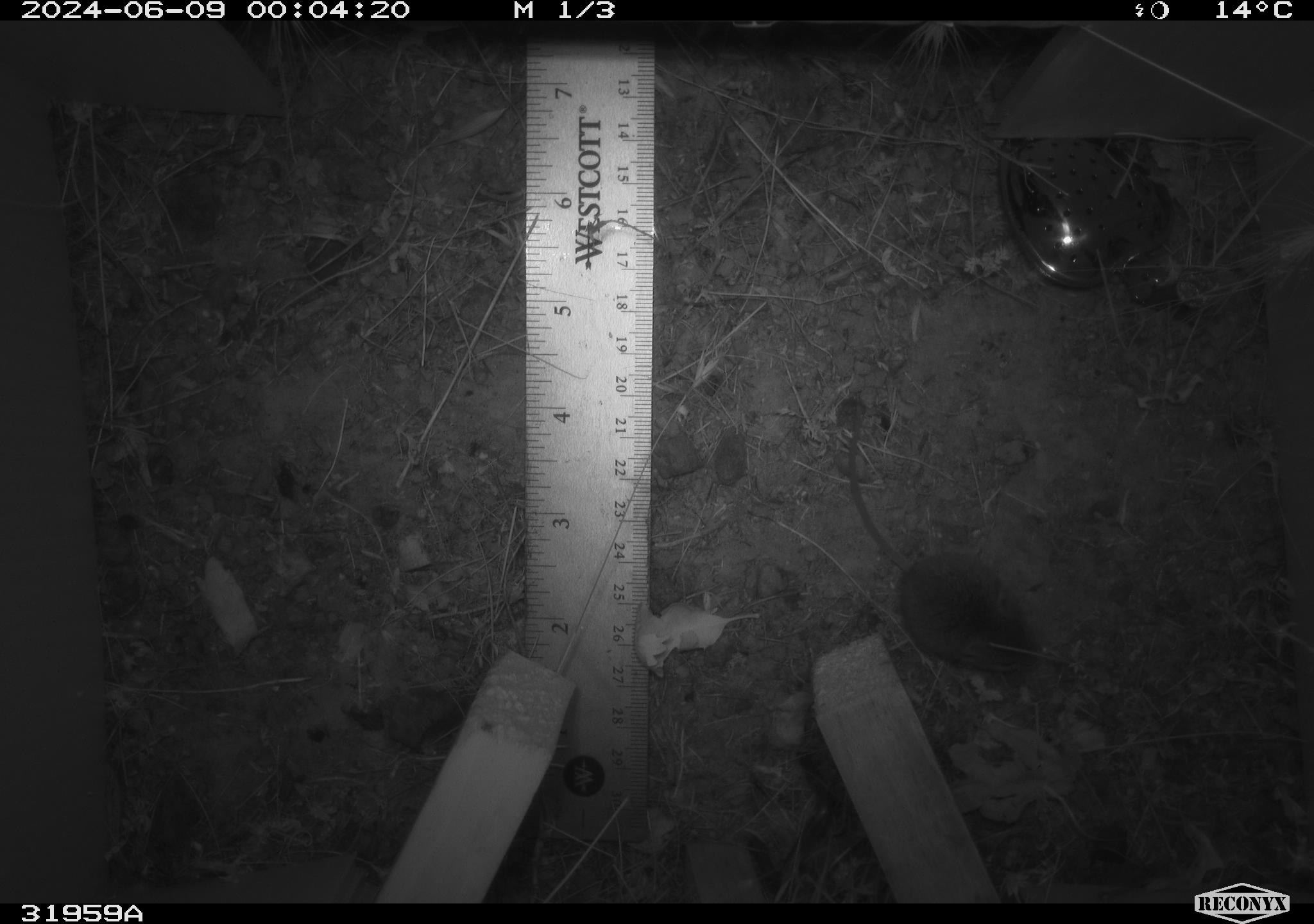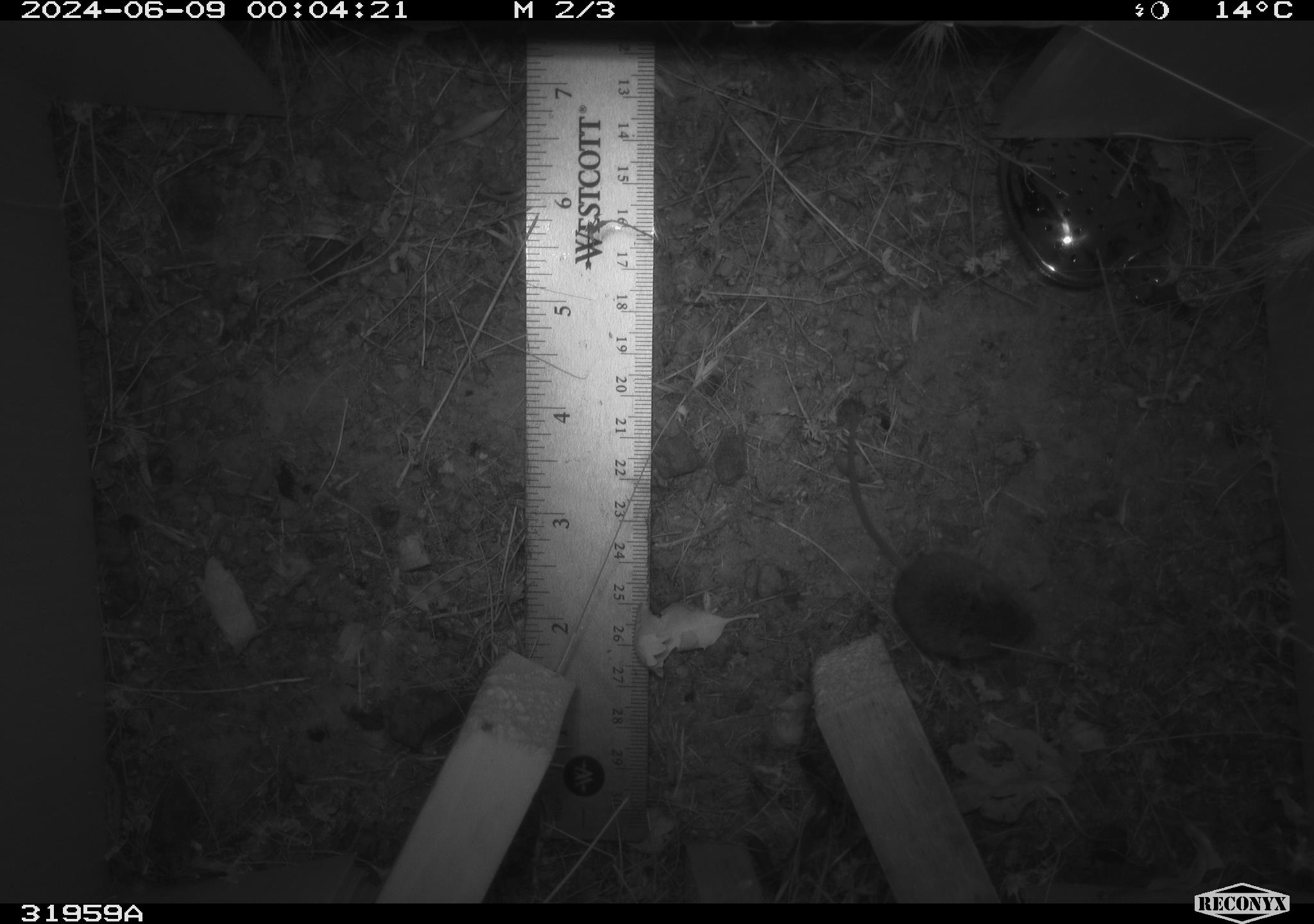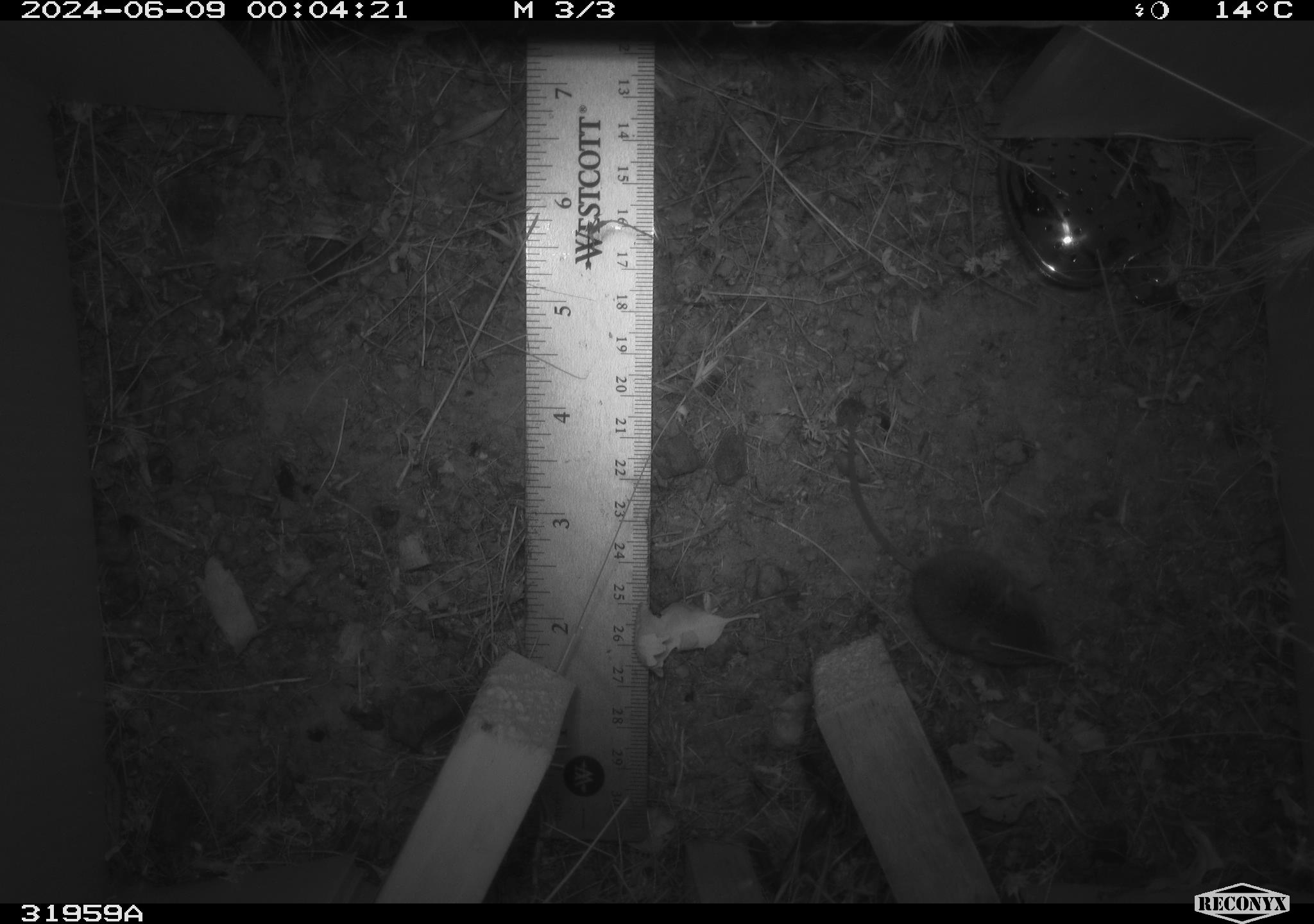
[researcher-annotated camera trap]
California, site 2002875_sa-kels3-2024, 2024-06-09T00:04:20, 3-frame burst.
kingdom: Animalia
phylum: Chordata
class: Mammalia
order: Rodentia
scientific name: Rodentia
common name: rodent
Rodent (Rodentia).